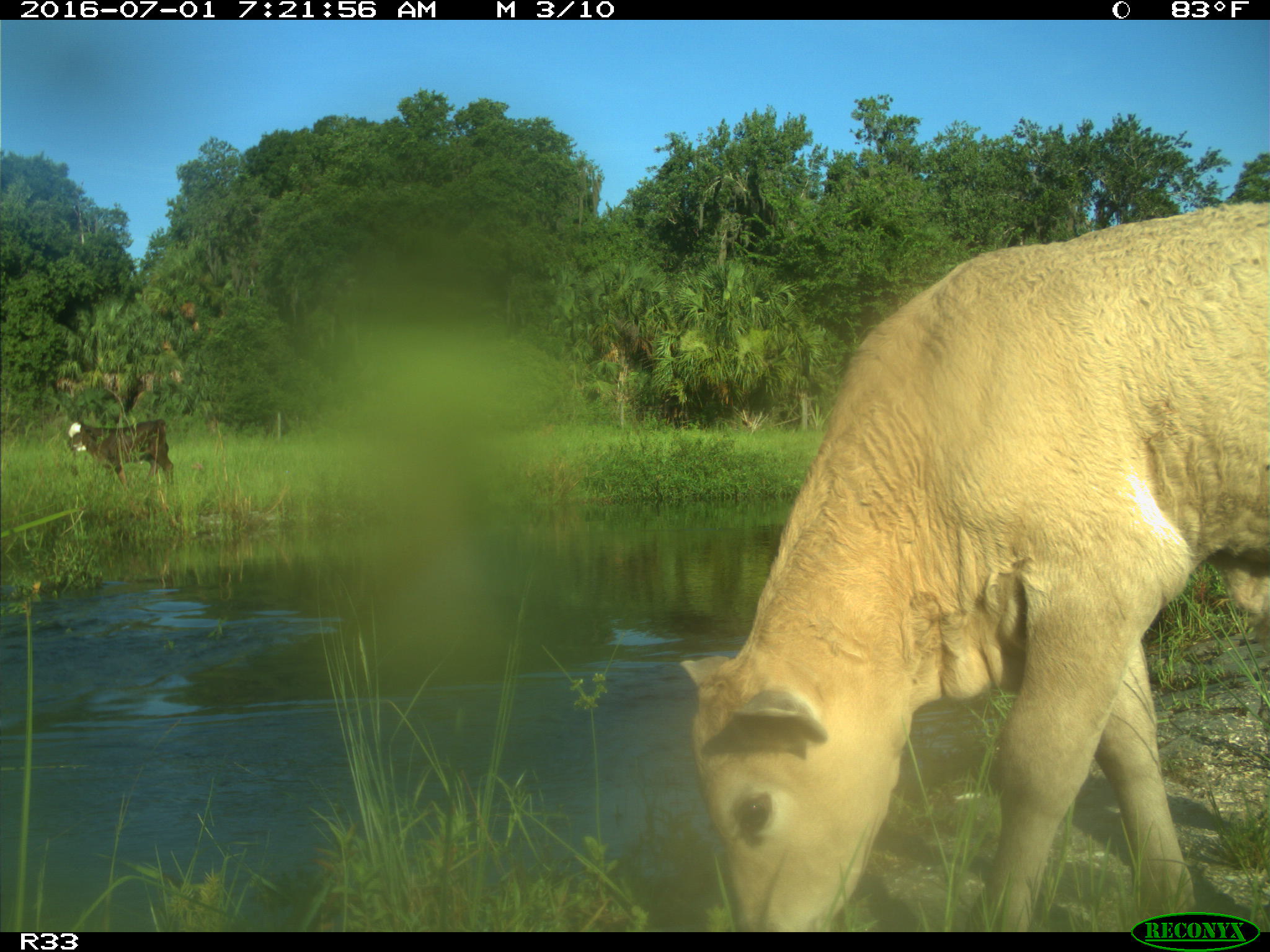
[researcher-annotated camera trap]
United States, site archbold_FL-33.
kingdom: Animalia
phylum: Chordata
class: Mammalia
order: Artiodactyla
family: Bovidae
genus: Bos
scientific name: Bos taurus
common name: domestic cow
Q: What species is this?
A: Bos taurus (domestic cow).